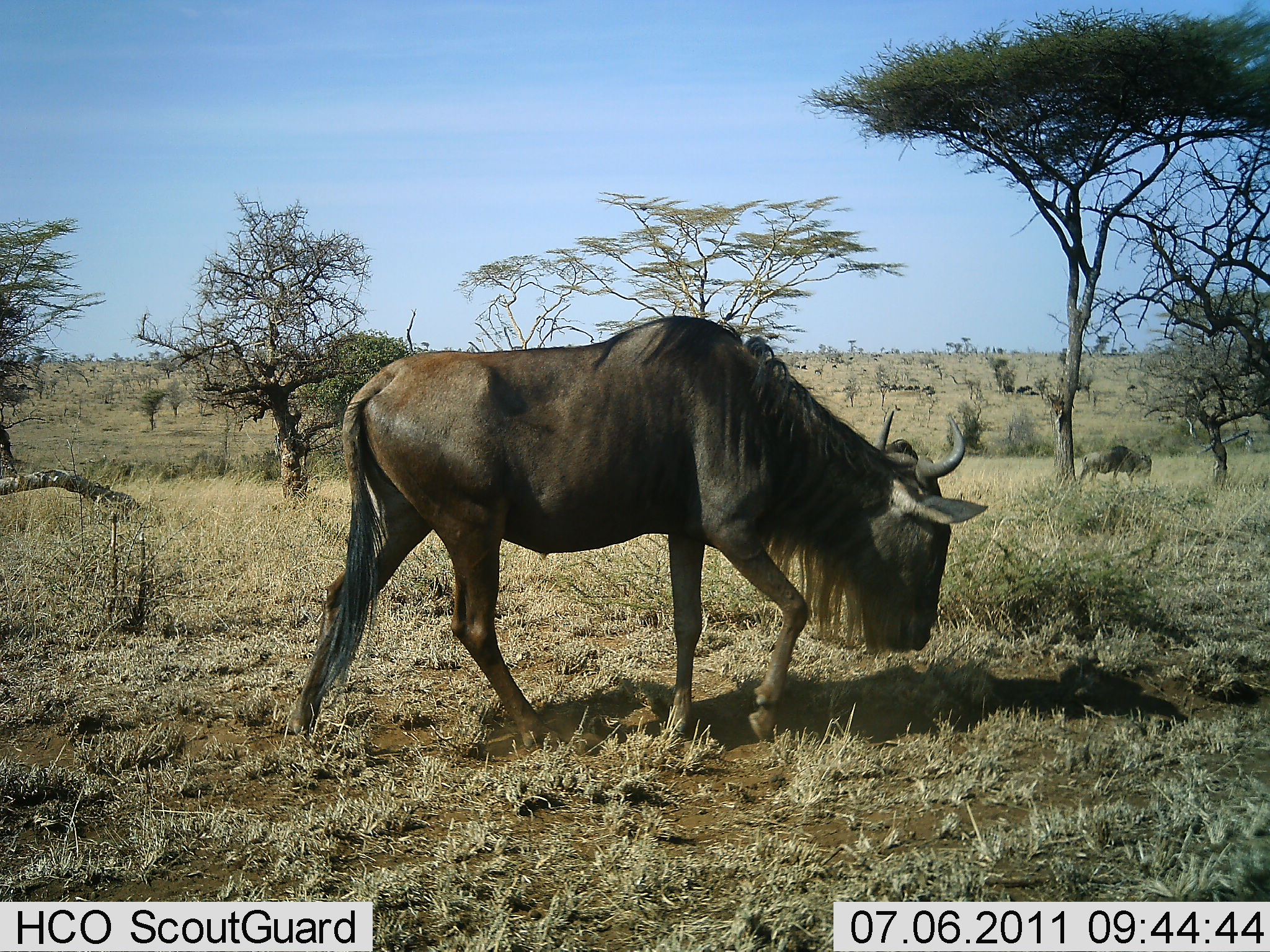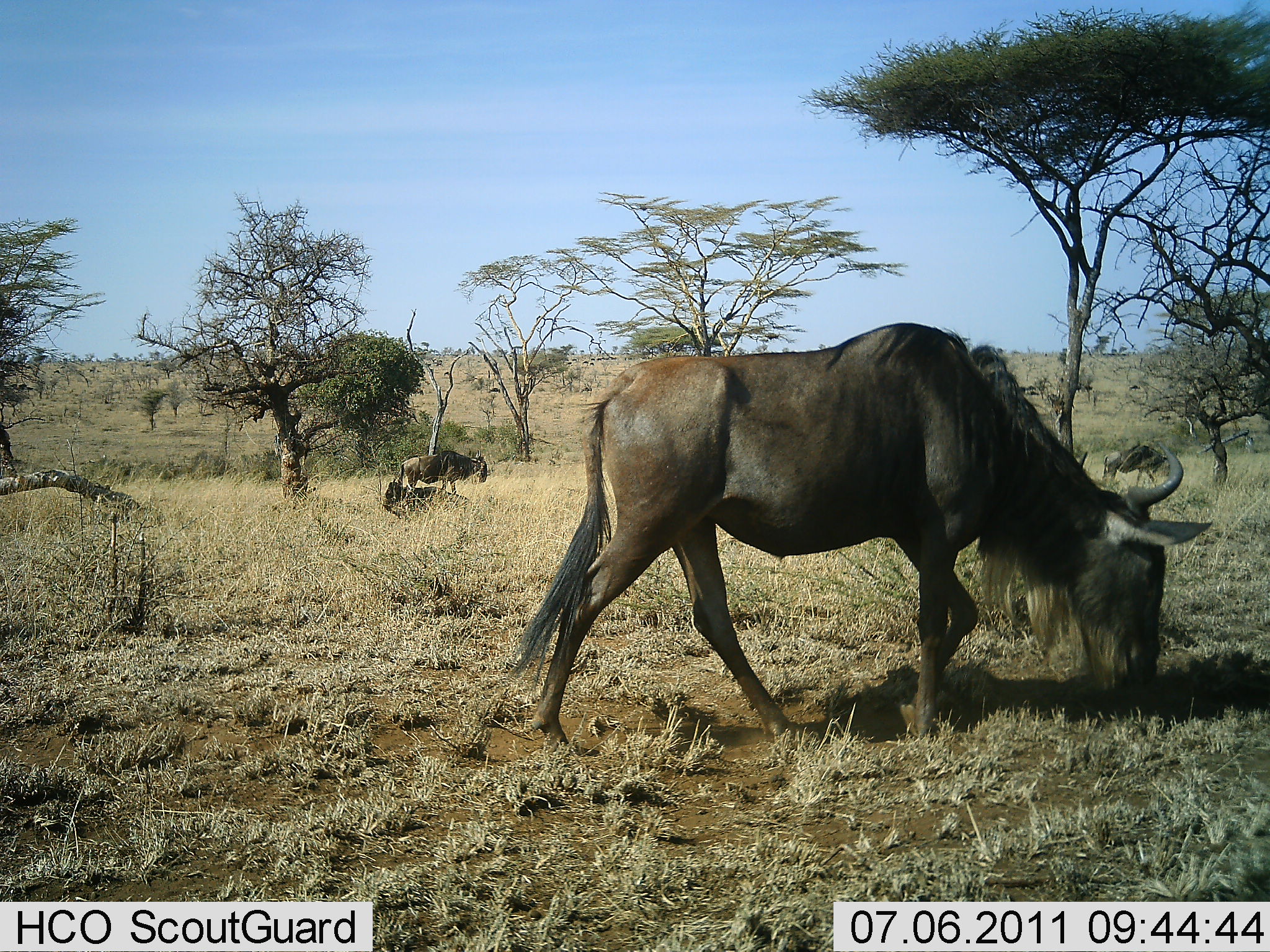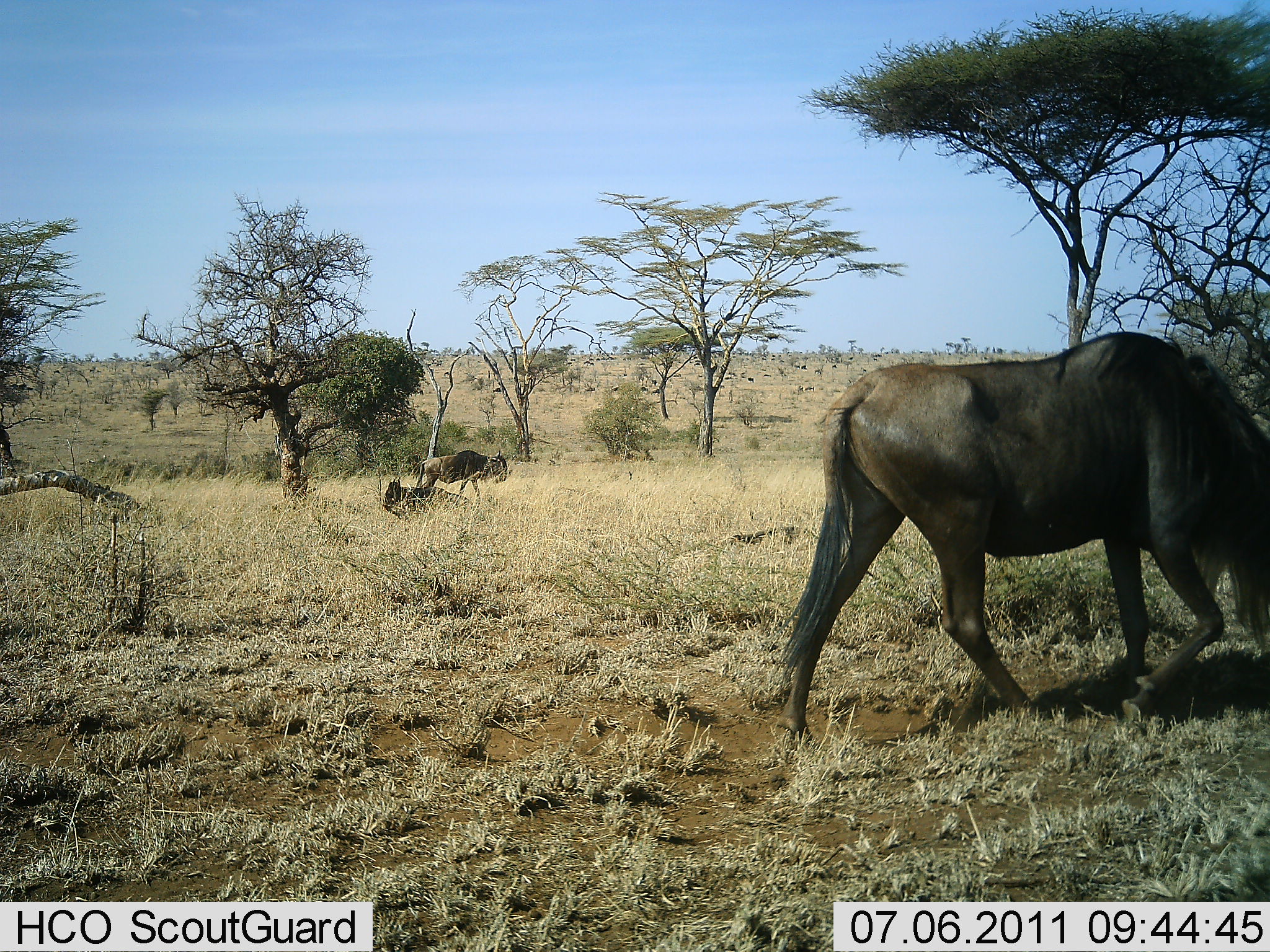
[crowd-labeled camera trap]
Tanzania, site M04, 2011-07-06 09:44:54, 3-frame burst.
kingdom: Animalia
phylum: Chordata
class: Mammalia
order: Artiodactyla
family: Bovidae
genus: Connochaetes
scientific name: Connochaetes taurinus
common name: blue wildebeest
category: wildebeest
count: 3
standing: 25%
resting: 25%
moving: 100%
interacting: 0%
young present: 0%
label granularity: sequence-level